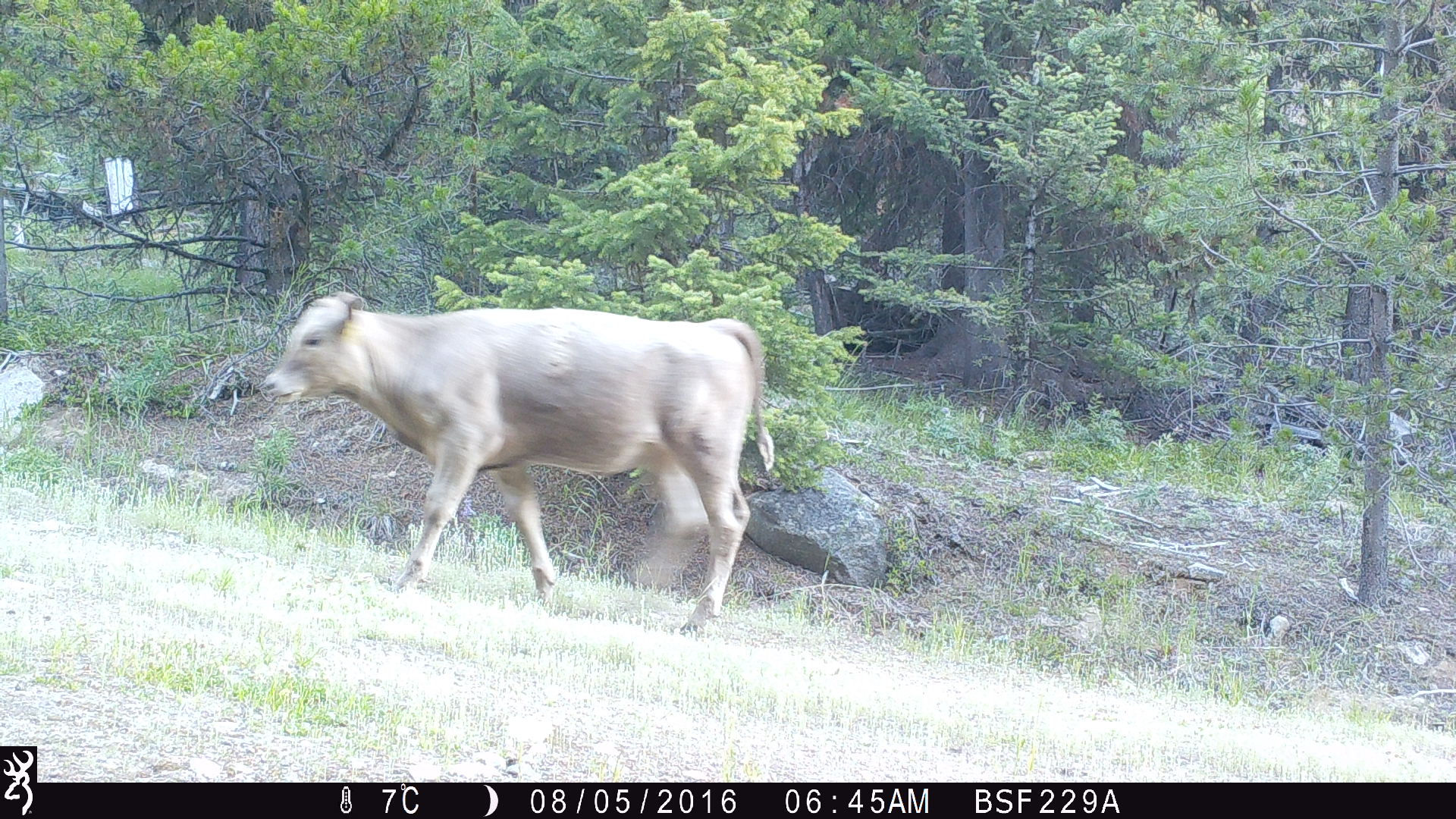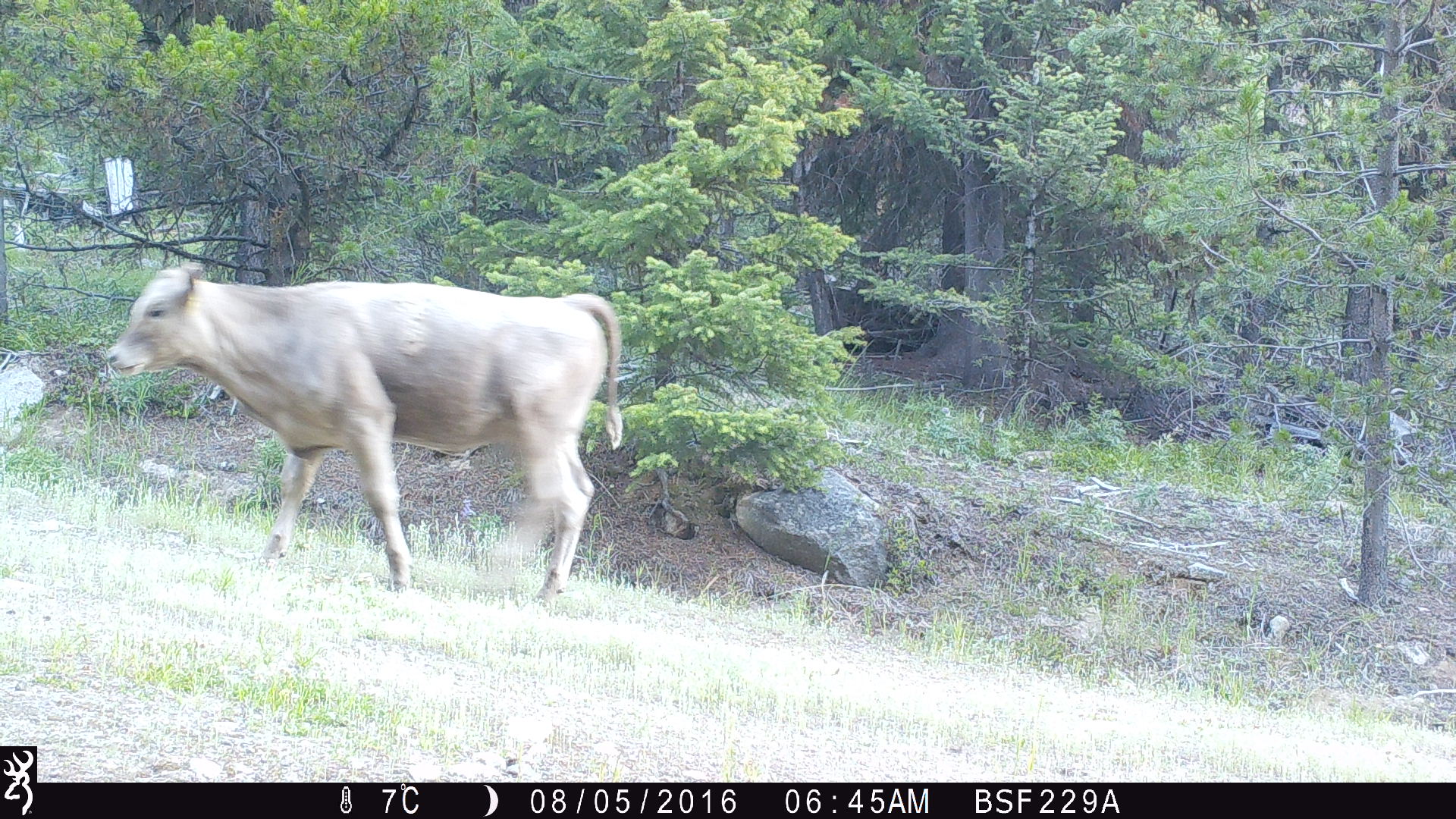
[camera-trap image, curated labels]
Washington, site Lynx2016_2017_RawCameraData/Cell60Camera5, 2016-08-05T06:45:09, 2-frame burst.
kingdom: Animalia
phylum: Chordata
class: Mammalia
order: Artiodactyla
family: Bovidae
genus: Bos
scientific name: Bos taurus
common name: domestic cattle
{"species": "domestic cattle (Bos taurus)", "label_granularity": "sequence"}